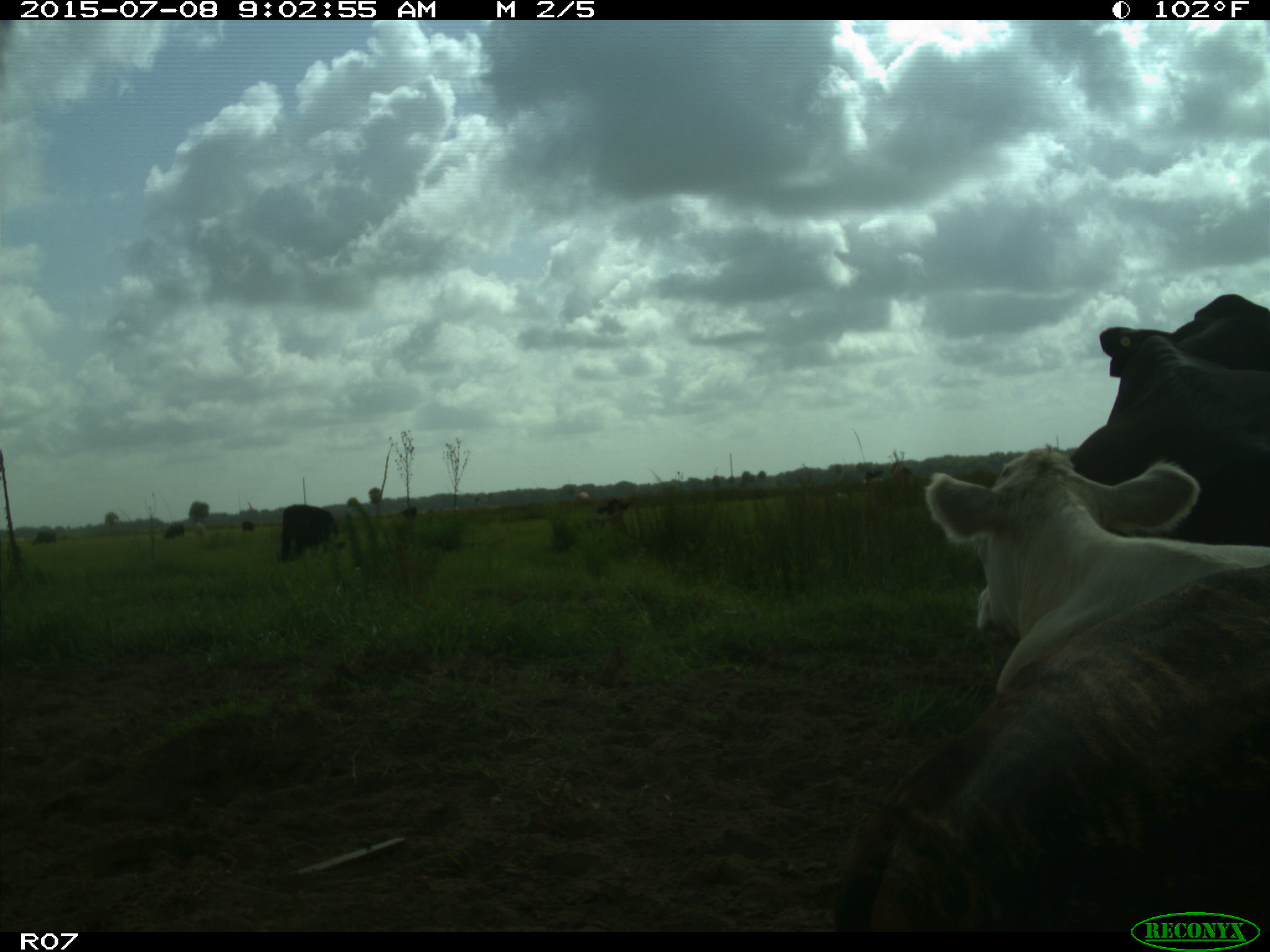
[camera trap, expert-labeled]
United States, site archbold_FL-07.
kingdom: Animalia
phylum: Chordata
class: Mammalia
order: Artiodactyla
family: Bovidae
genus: Bos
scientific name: Bos taurus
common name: domestic cow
Bos taurus (domestic cow).